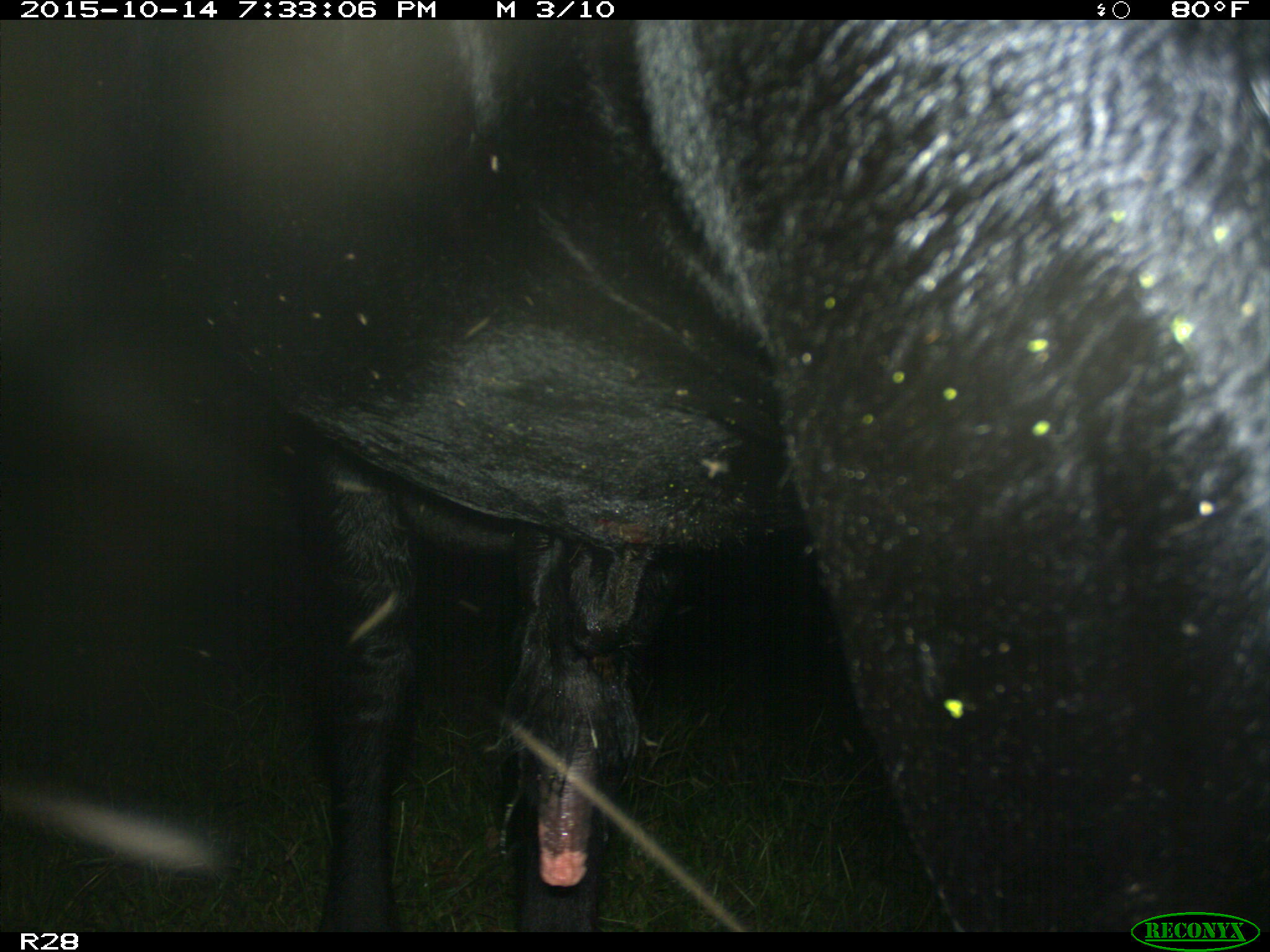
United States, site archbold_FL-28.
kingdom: Animalia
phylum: Chordata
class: Mammalia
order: Artiodactyla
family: Bovidae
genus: Bos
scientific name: Bos taurus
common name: domestic cow